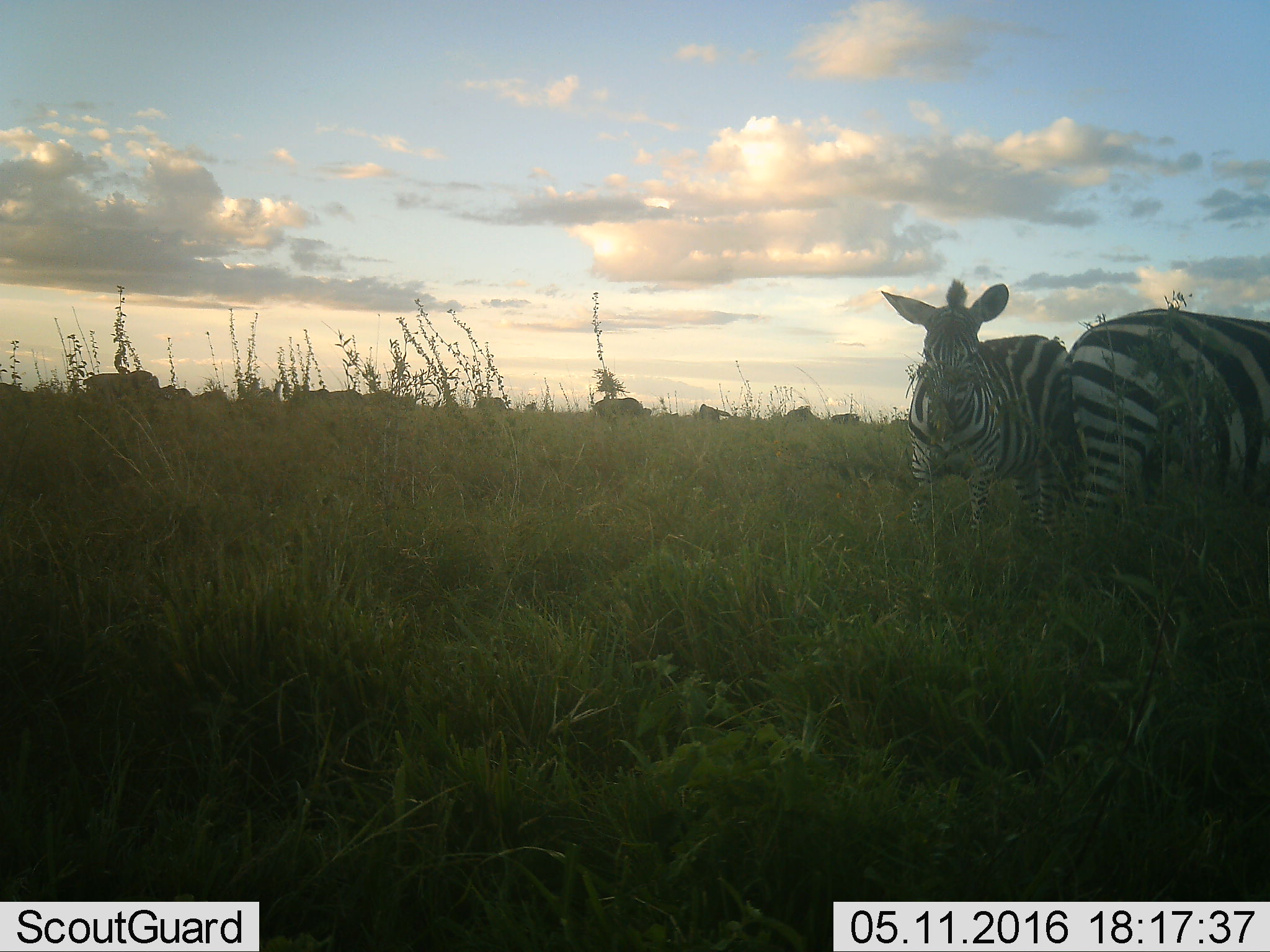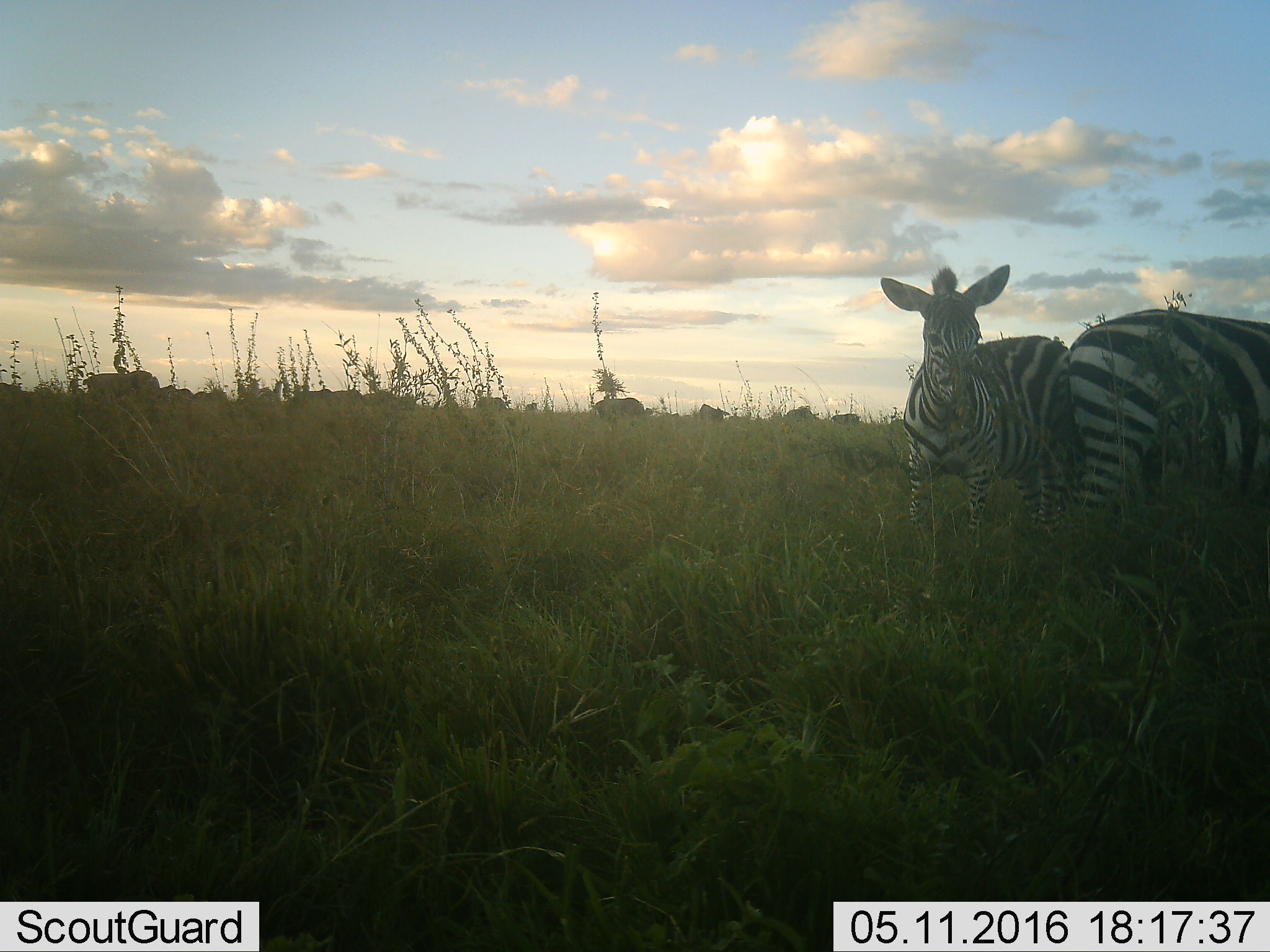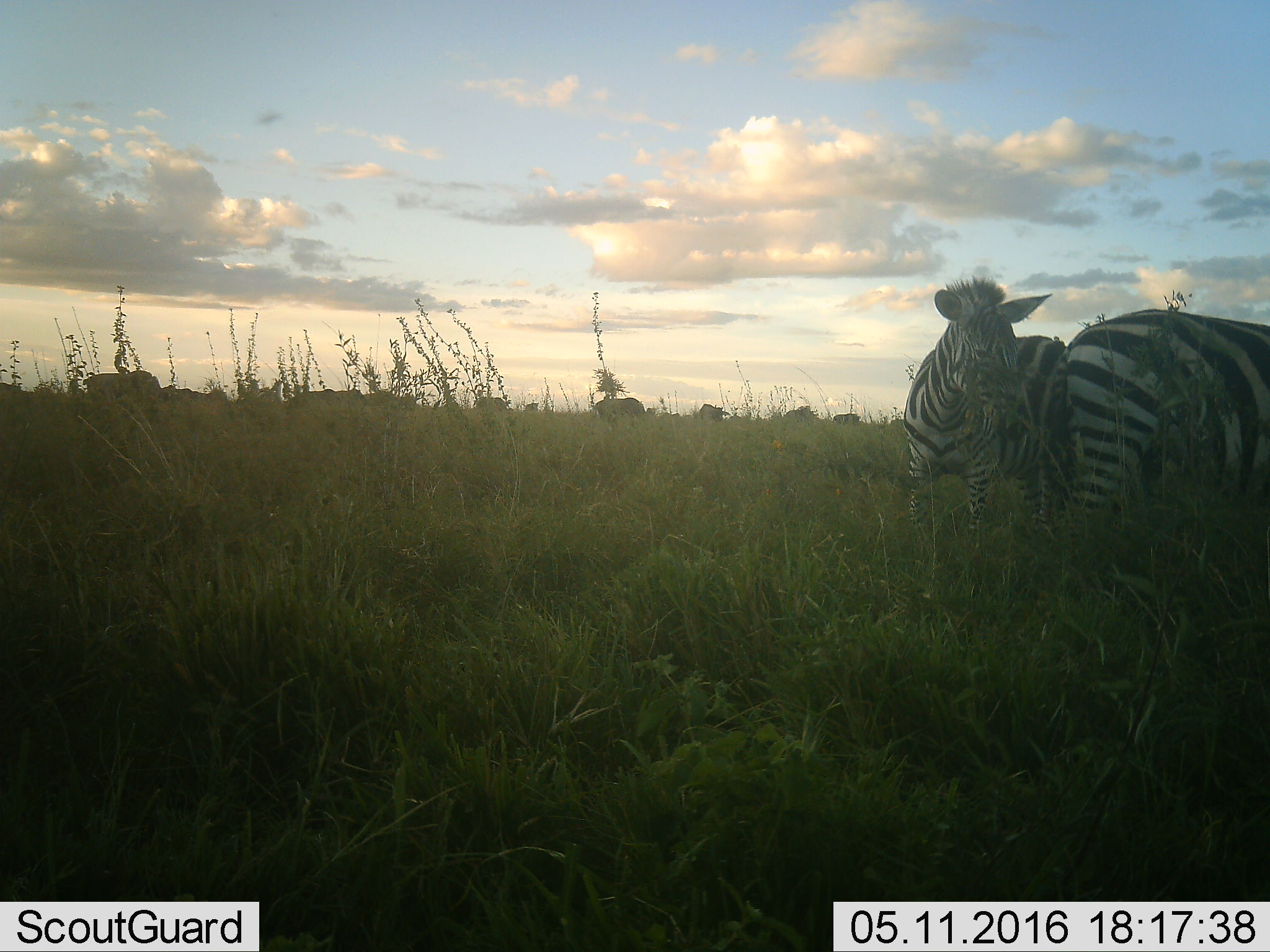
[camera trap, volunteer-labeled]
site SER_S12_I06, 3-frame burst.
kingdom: Animalia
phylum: Chordata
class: Mammalia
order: Perissodactyla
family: Equidae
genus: Equus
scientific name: Equus quagga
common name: plains zebra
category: zebraplains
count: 2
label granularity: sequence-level